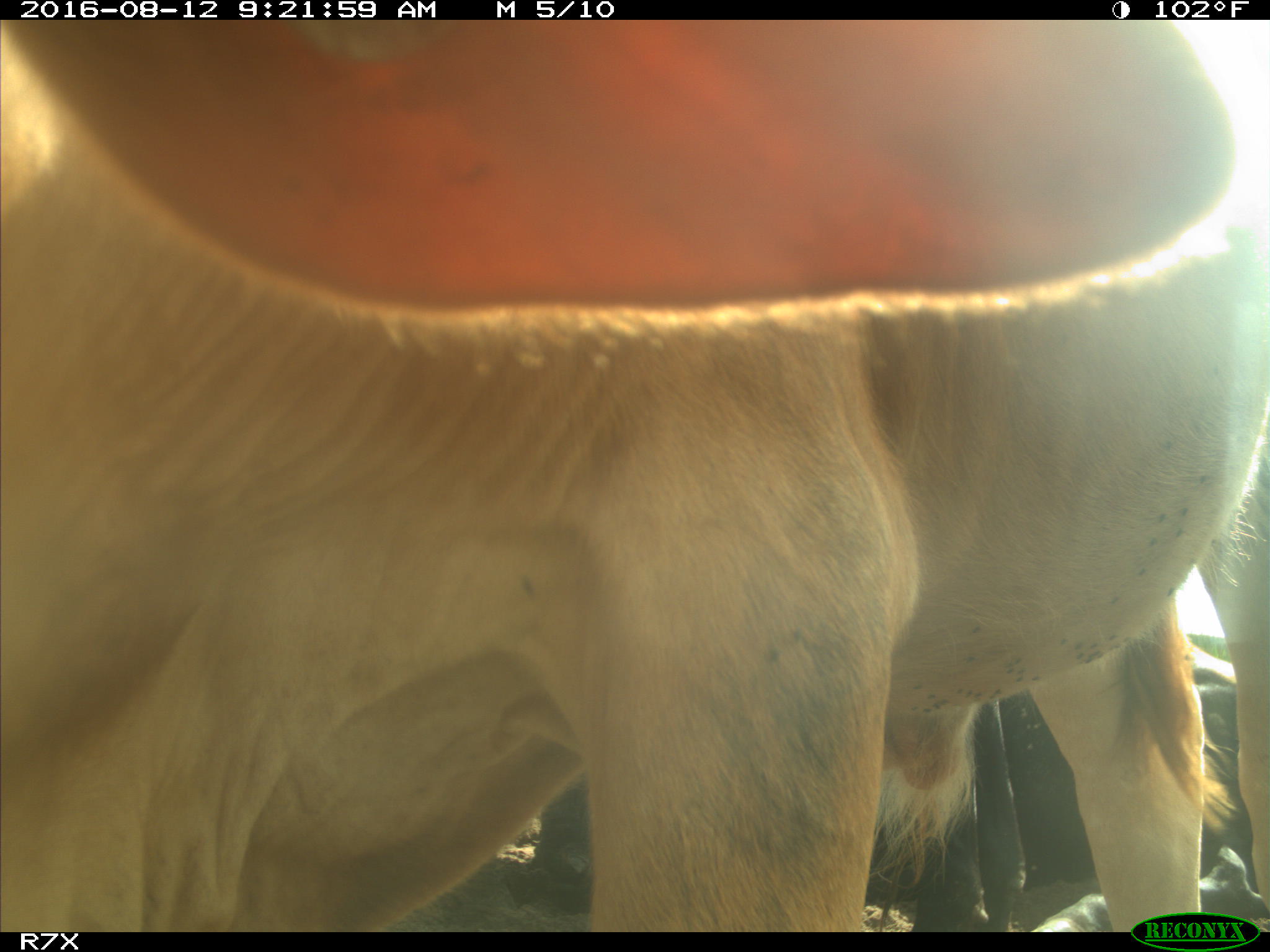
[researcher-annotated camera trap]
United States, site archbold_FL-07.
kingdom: Animalia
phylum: Chordata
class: Mammalia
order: Artiodactyla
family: Bovidae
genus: Bos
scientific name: Bos taurus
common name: domestic cow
Bos taurus (domestic cow).